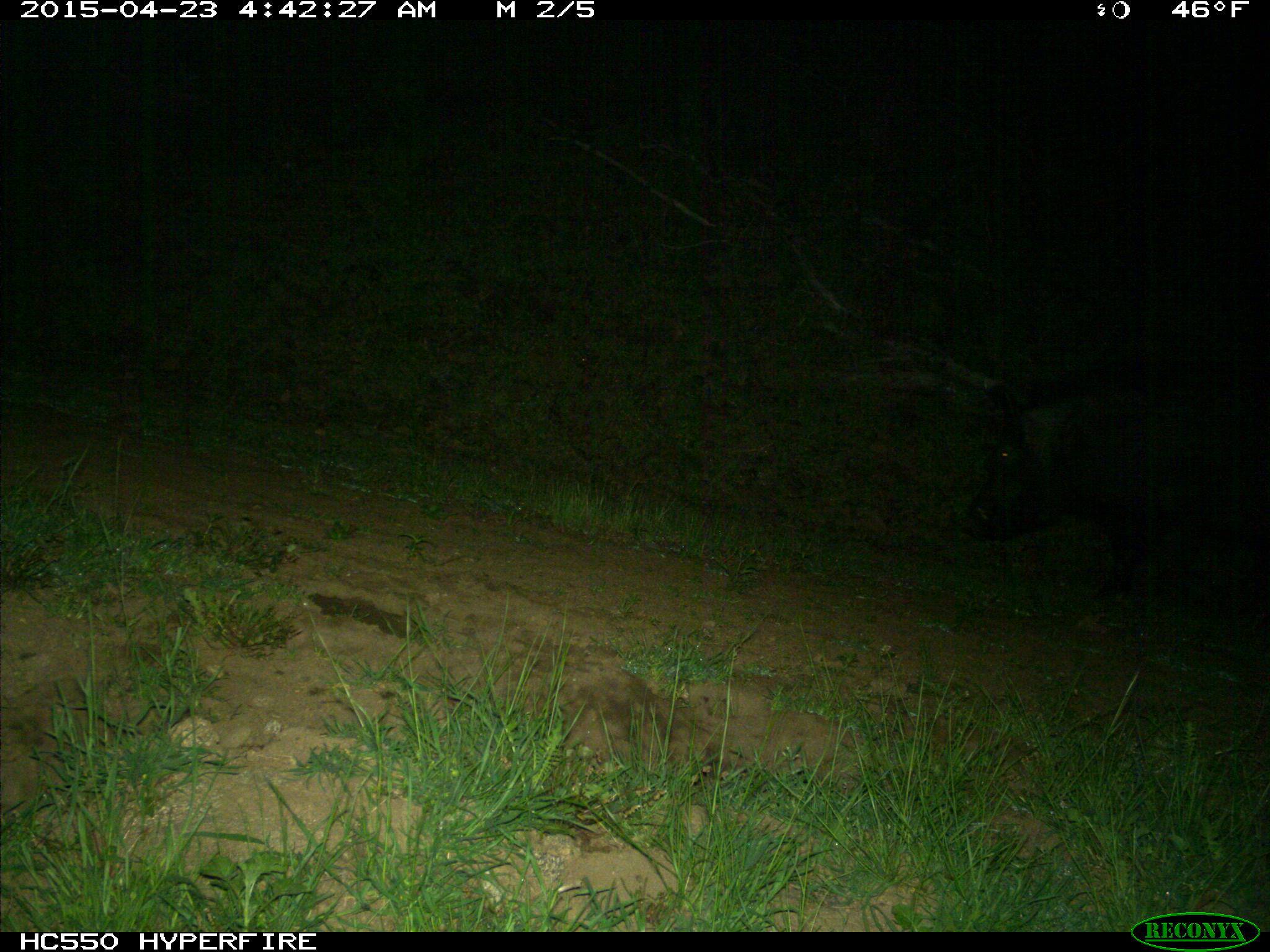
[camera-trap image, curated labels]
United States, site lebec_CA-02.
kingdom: Animalia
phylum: Chordata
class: Mammalia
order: Artiodactyla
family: Suidae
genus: Sus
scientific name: Sus scrofa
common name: wild boar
Sus scrofa (wild boar).